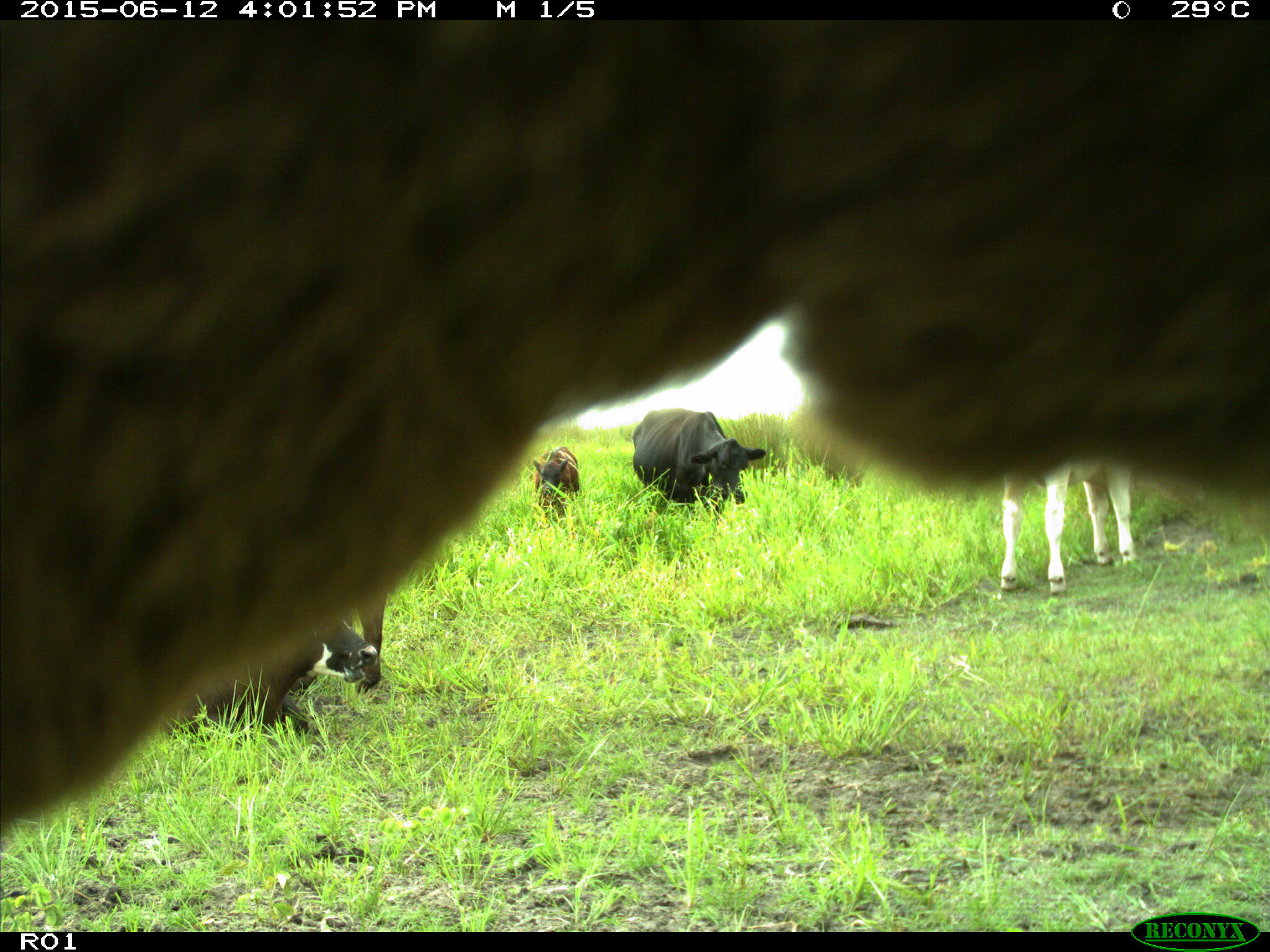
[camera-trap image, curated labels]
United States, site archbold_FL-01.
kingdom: Animalia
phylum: Chordata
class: Mammalia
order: Artiodactyla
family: Bovidae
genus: Bos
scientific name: Bos taurus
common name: domestic cow